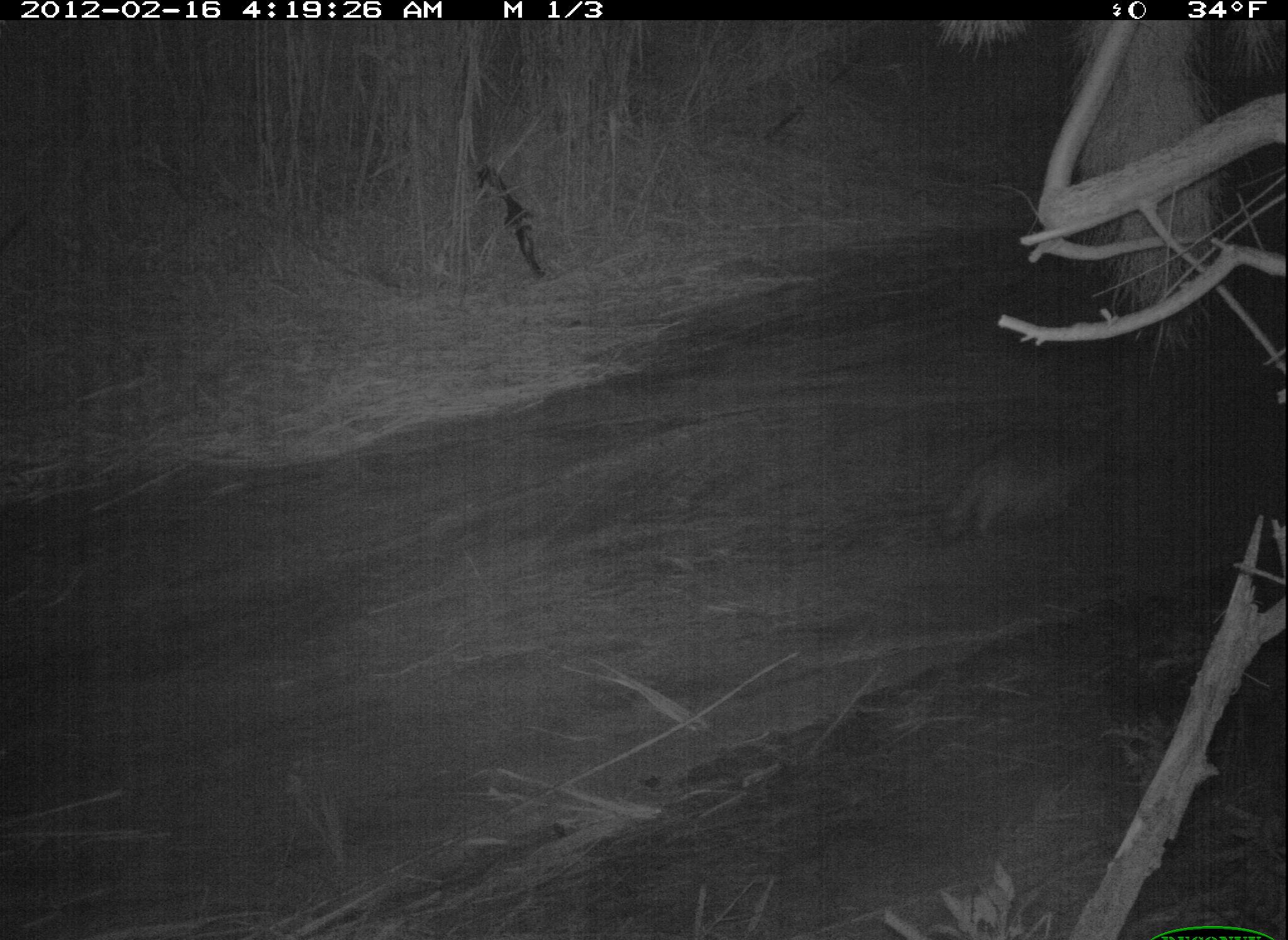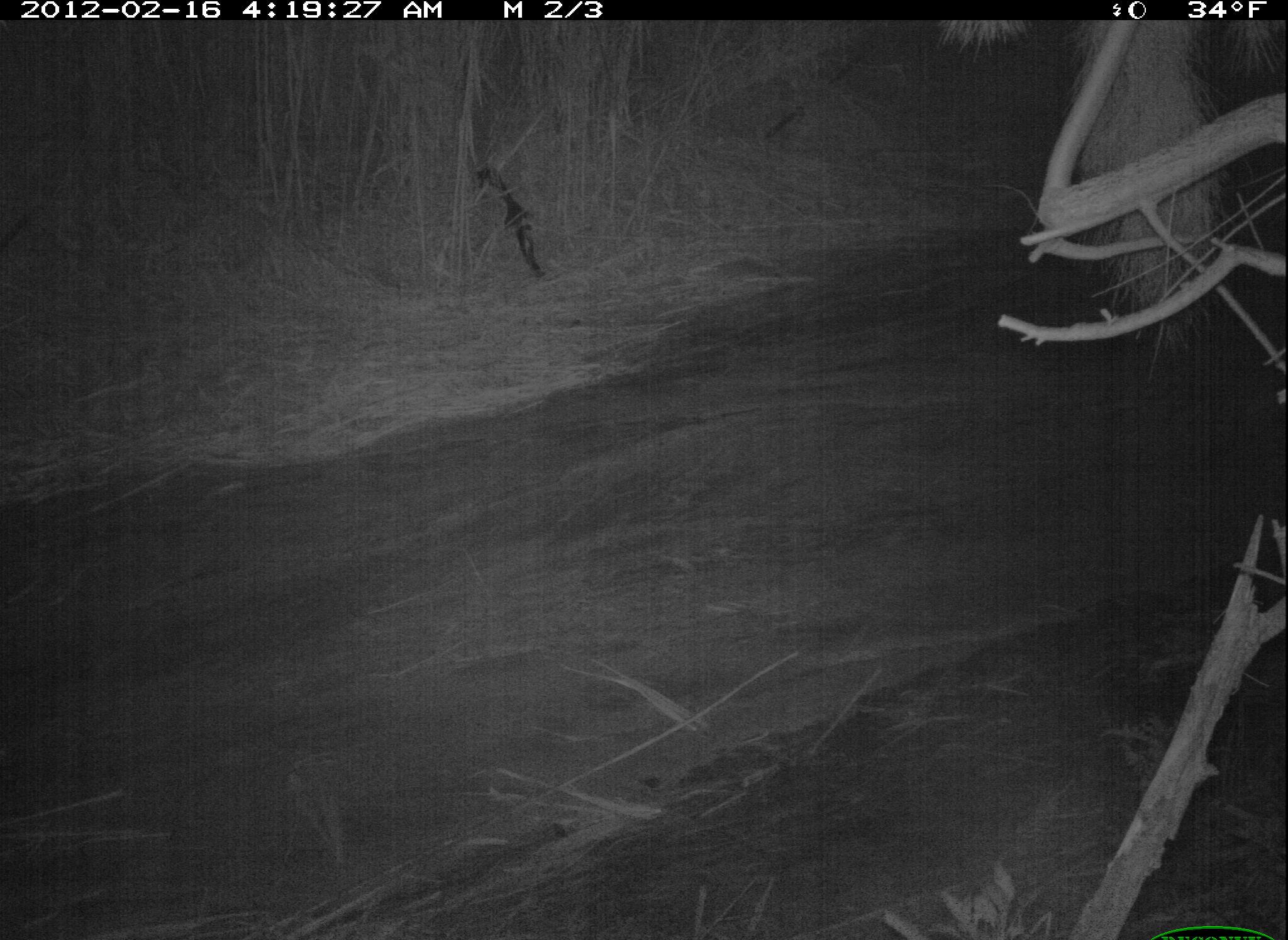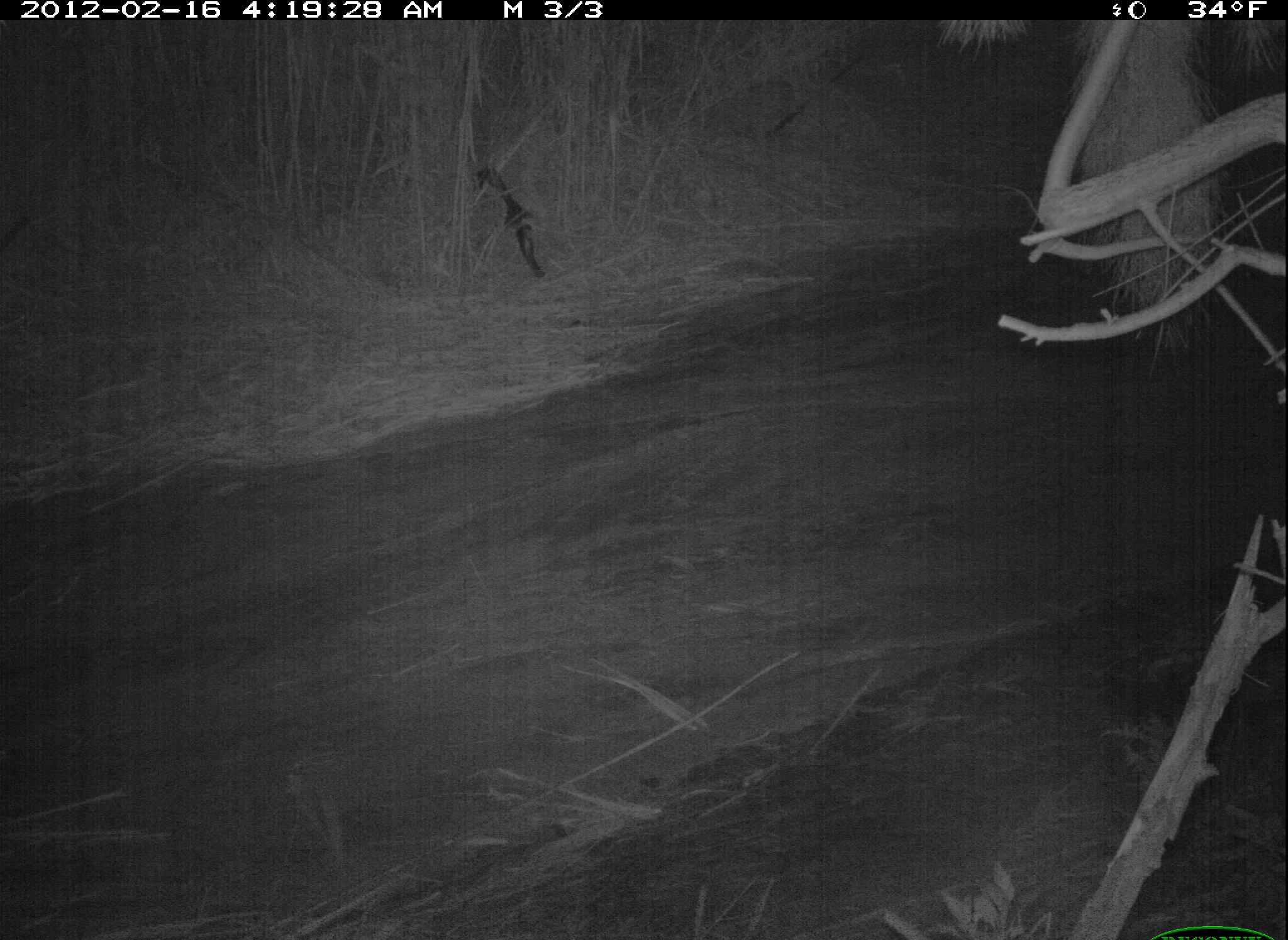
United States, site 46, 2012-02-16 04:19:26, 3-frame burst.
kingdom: Animalia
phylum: Chordata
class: Mammalia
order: Carnivora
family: Procyonidae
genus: Procyon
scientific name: Procyon lotor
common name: raccoon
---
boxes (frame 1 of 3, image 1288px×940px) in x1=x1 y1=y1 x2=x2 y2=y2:
raccoon: x1=918 y1=416 x2=1122 y2=552